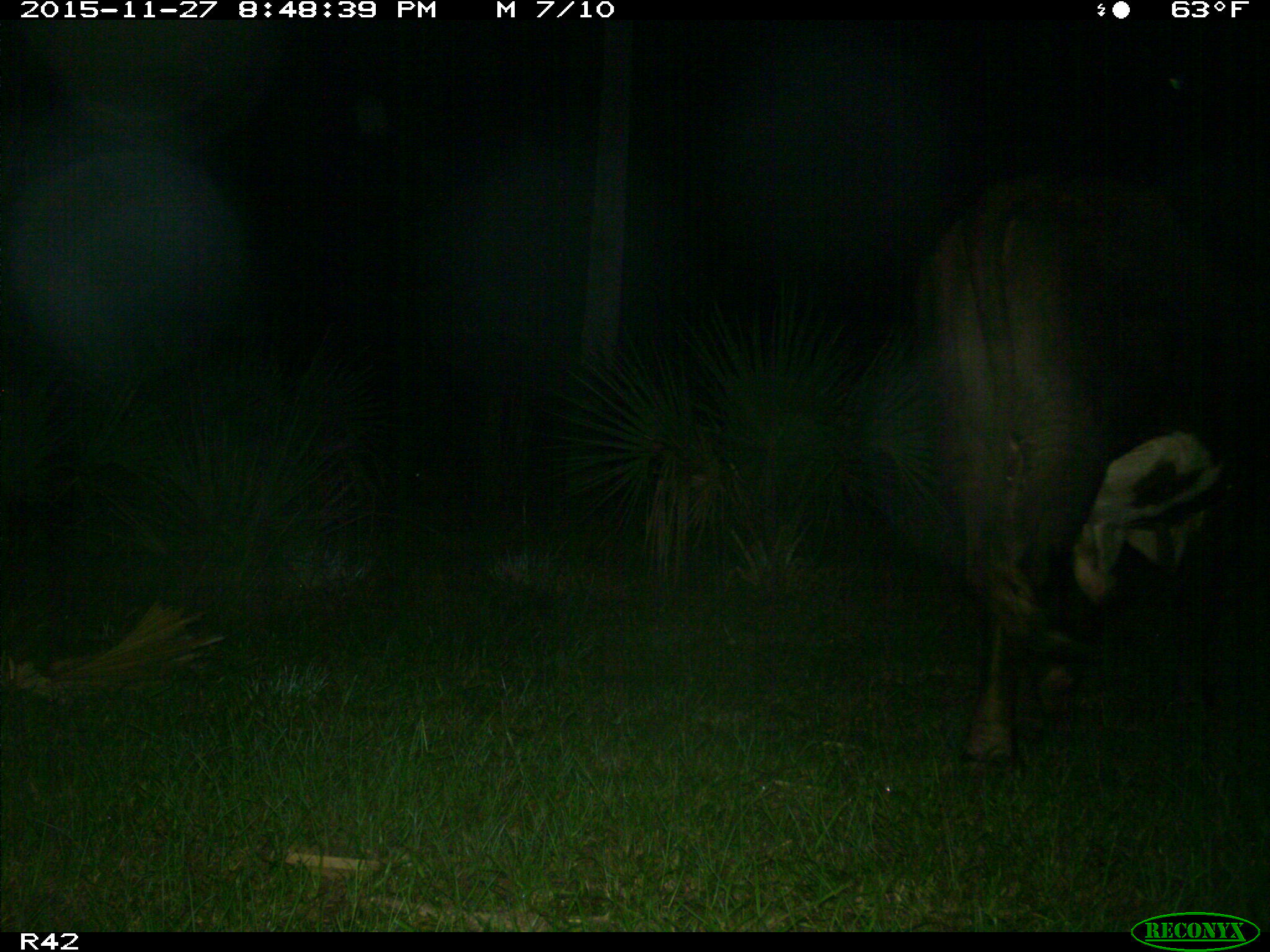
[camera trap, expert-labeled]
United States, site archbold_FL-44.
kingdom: Animalia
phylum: Chordata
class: Mammalia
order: Artiodactyla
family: Bovidae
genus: Bos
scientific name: Bos taurus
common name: domestic cow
Bos taurus (domestic cow).